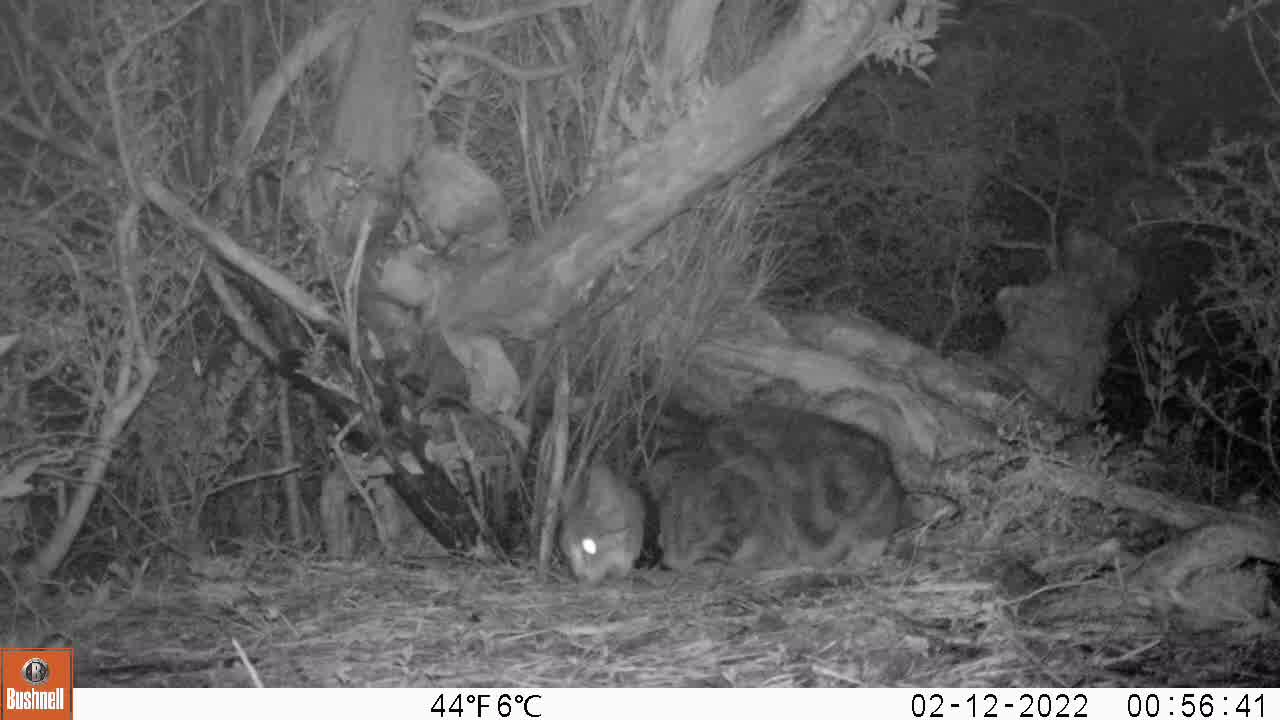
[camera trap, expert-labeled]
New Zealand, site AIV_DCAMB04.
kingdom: Animalia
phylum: Chordata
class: Mammalia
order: Carnivora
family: Felidae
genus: Felis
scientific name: Felis catus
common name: domestic cat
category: cat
Cat (domestic cat) (Felis catus).